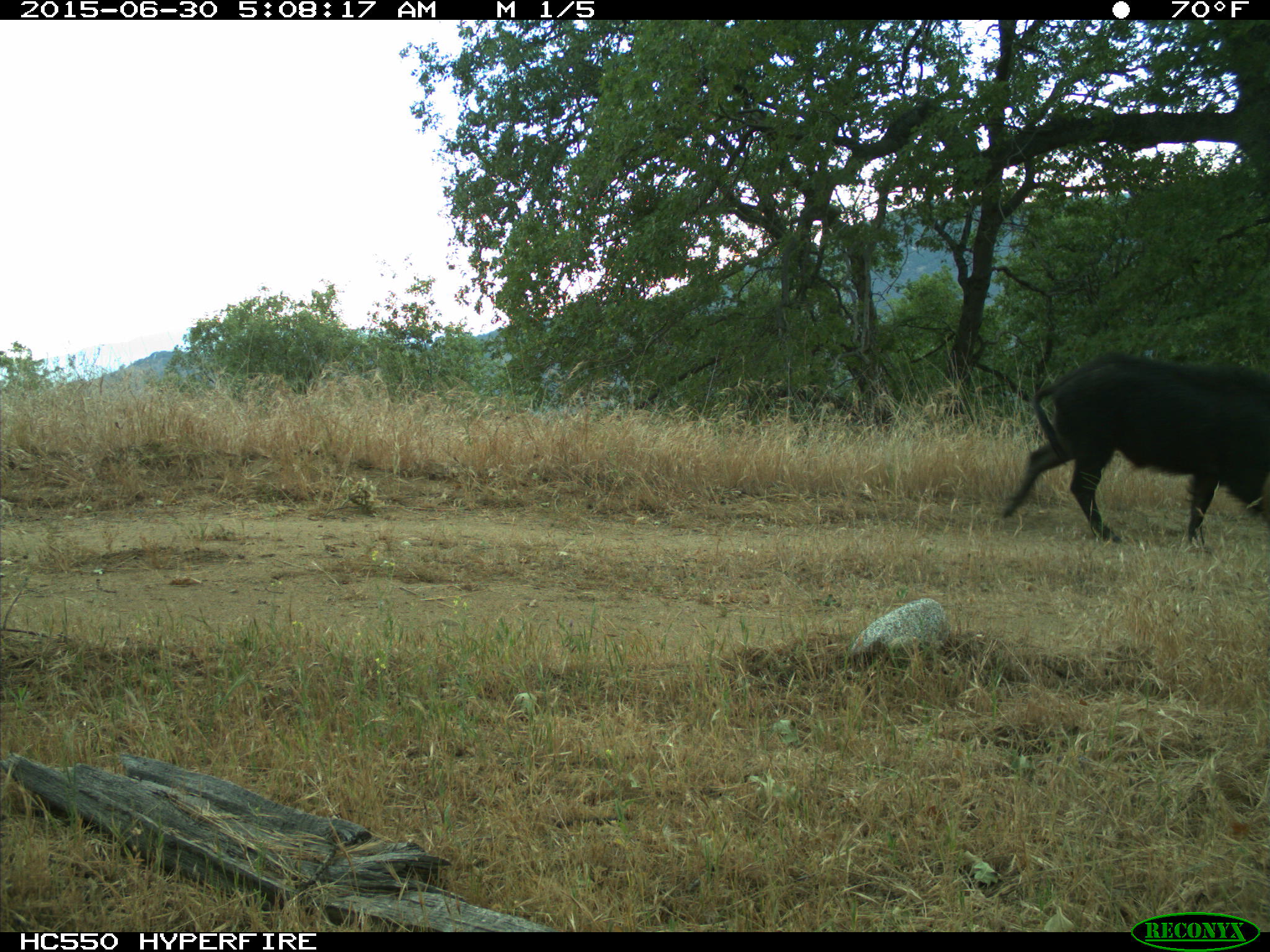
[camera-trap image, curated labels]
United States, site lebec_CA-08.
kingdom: Animalia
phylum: Chordata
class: Mammalia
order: Artiodactyla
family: Suidae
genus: Sus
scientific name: Sus scrofa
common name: wild boar